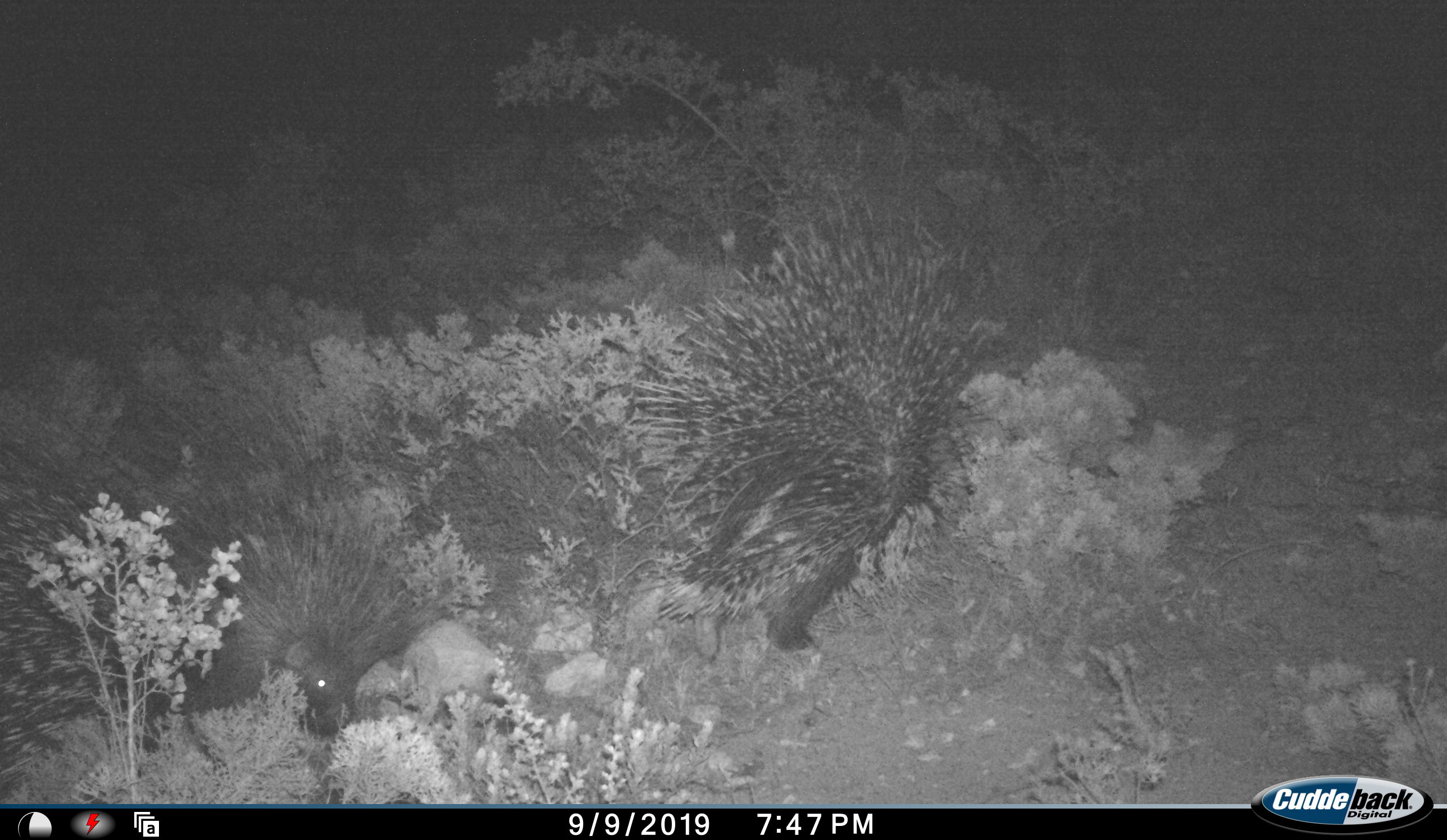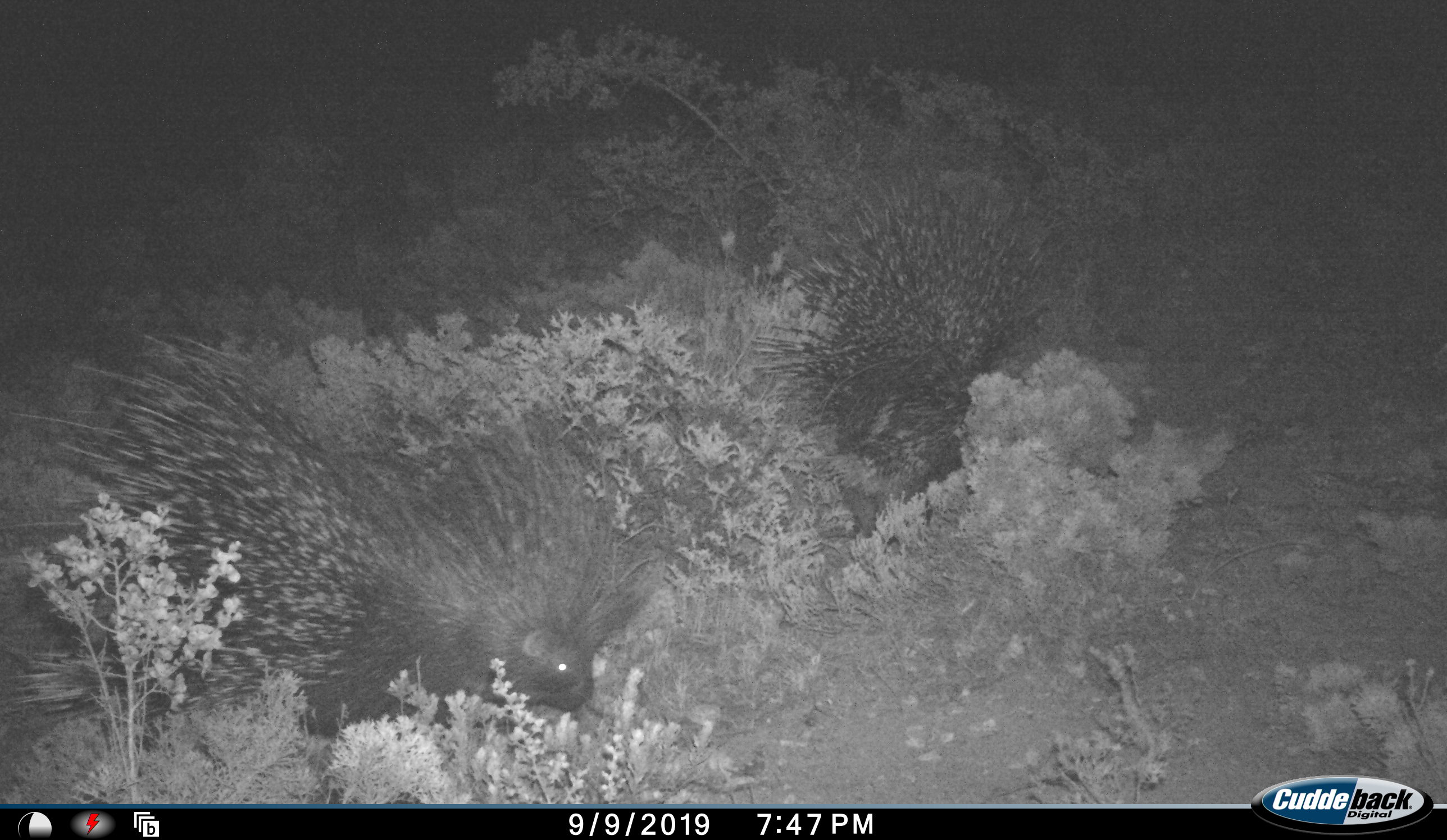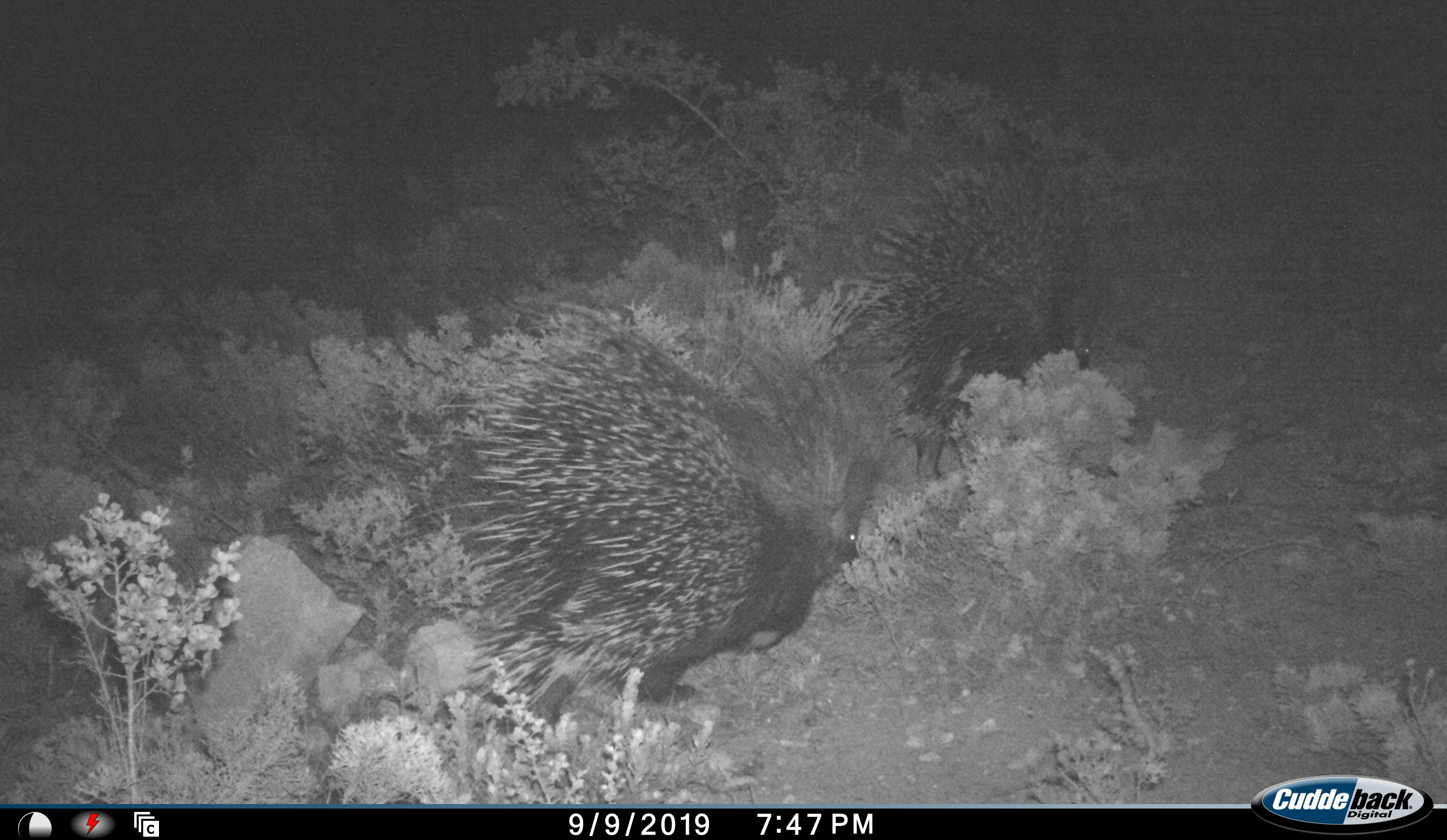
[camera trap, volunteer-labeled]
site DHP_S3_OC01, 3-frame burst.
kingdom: Animalia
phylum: Chordata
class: Mammalia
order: Rodentia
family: Hystricidae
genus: Hystrix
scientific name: Hystrix cristata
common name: crested porcupine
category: porcupine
Porcupine (crested porcupine) (Hystrix cristata), count 2. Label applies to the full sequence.